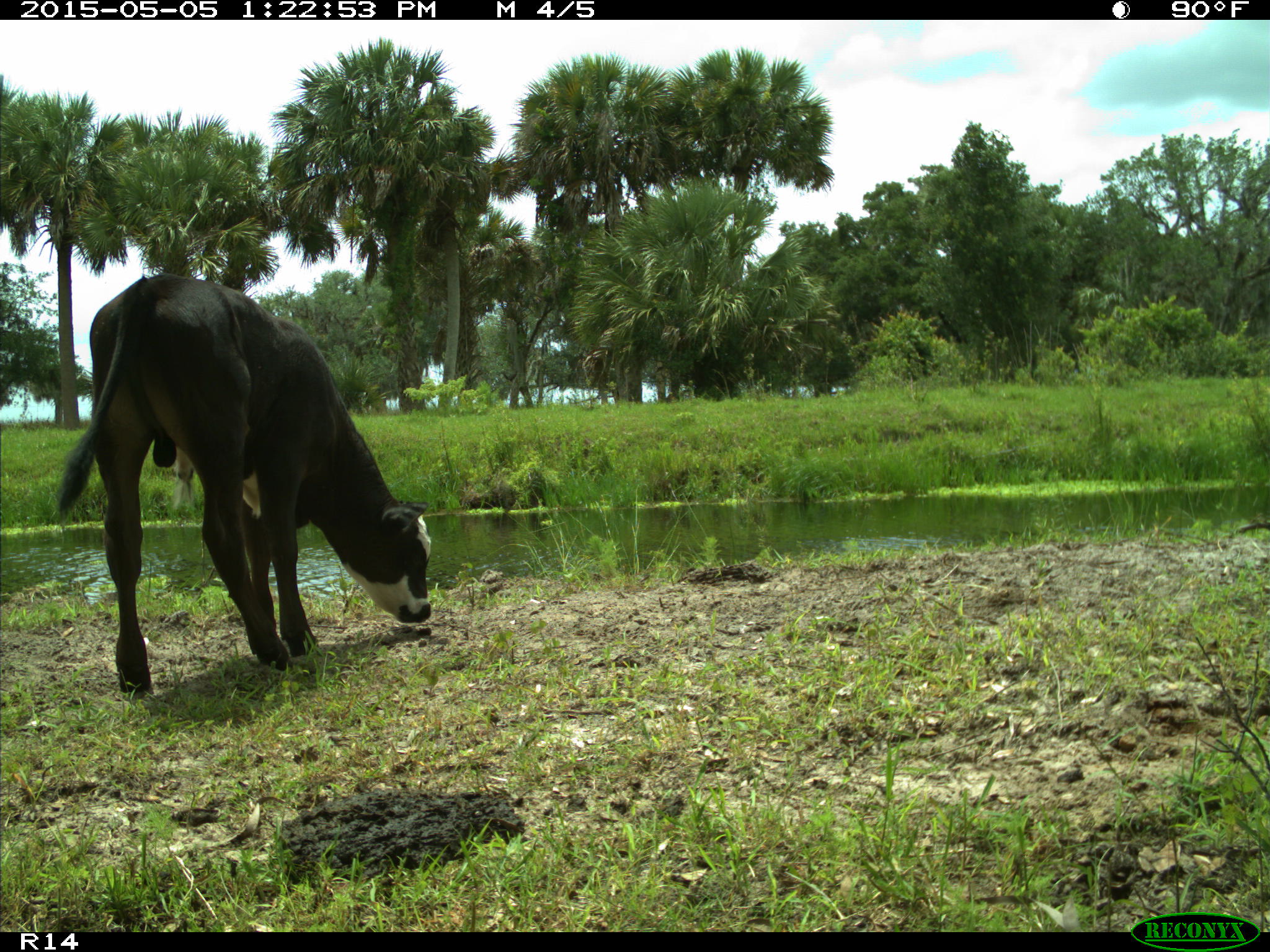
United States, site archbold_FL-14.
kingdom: Animalia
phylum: Chordata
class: Mammalia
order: Artiodactyla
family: Bovidae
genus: Bos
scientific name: Bos taurus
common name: domestic cow